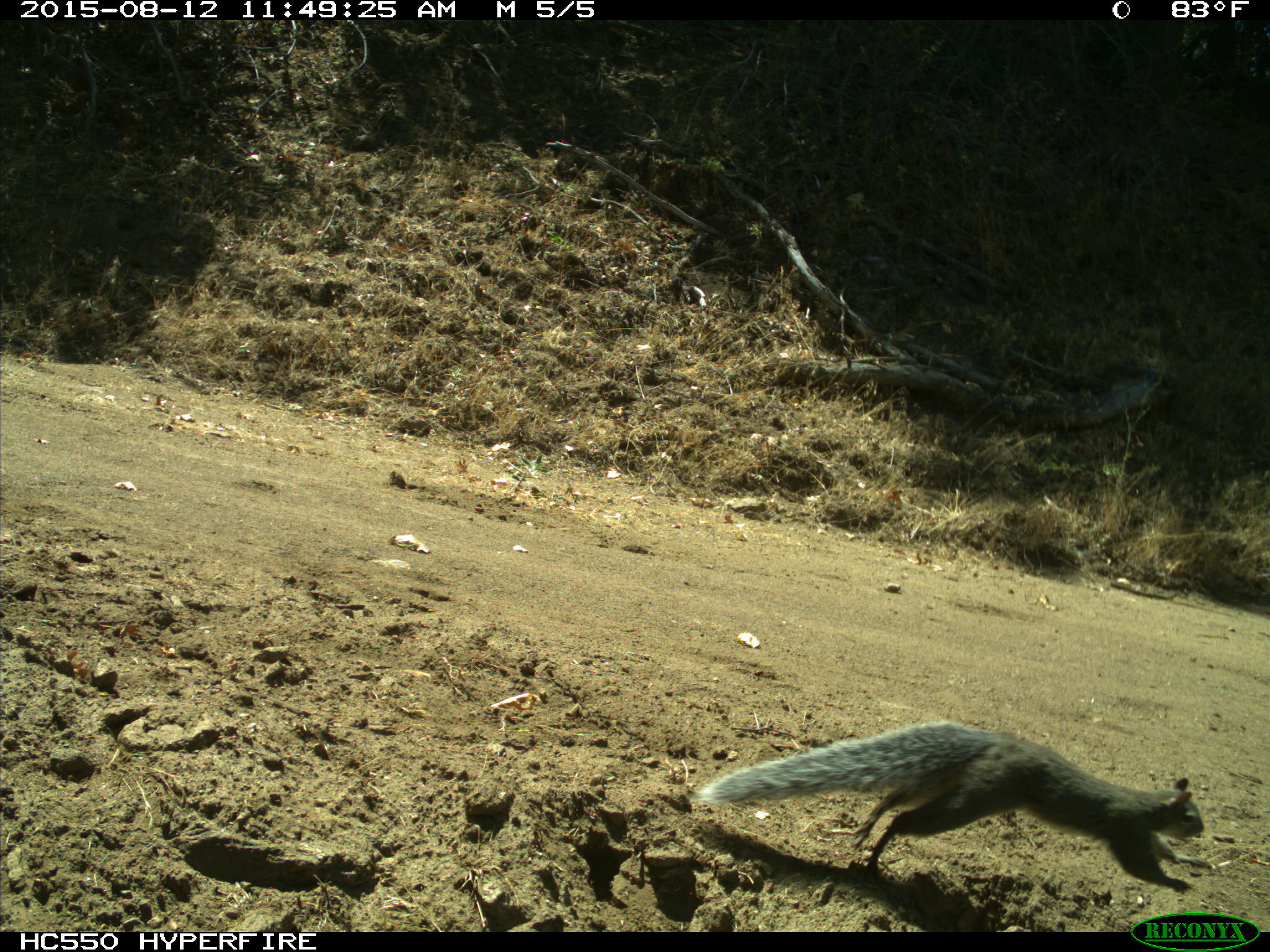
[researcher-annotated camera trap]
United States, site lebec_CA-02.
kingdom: Animalia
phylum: Chordata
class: Mammalia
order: Rodentia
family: Sciuridae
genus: Sciurus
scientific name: Sciurus carolinensis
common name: eastern gray squirrel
Sciurus carolinensis (eastern gray squirrel).